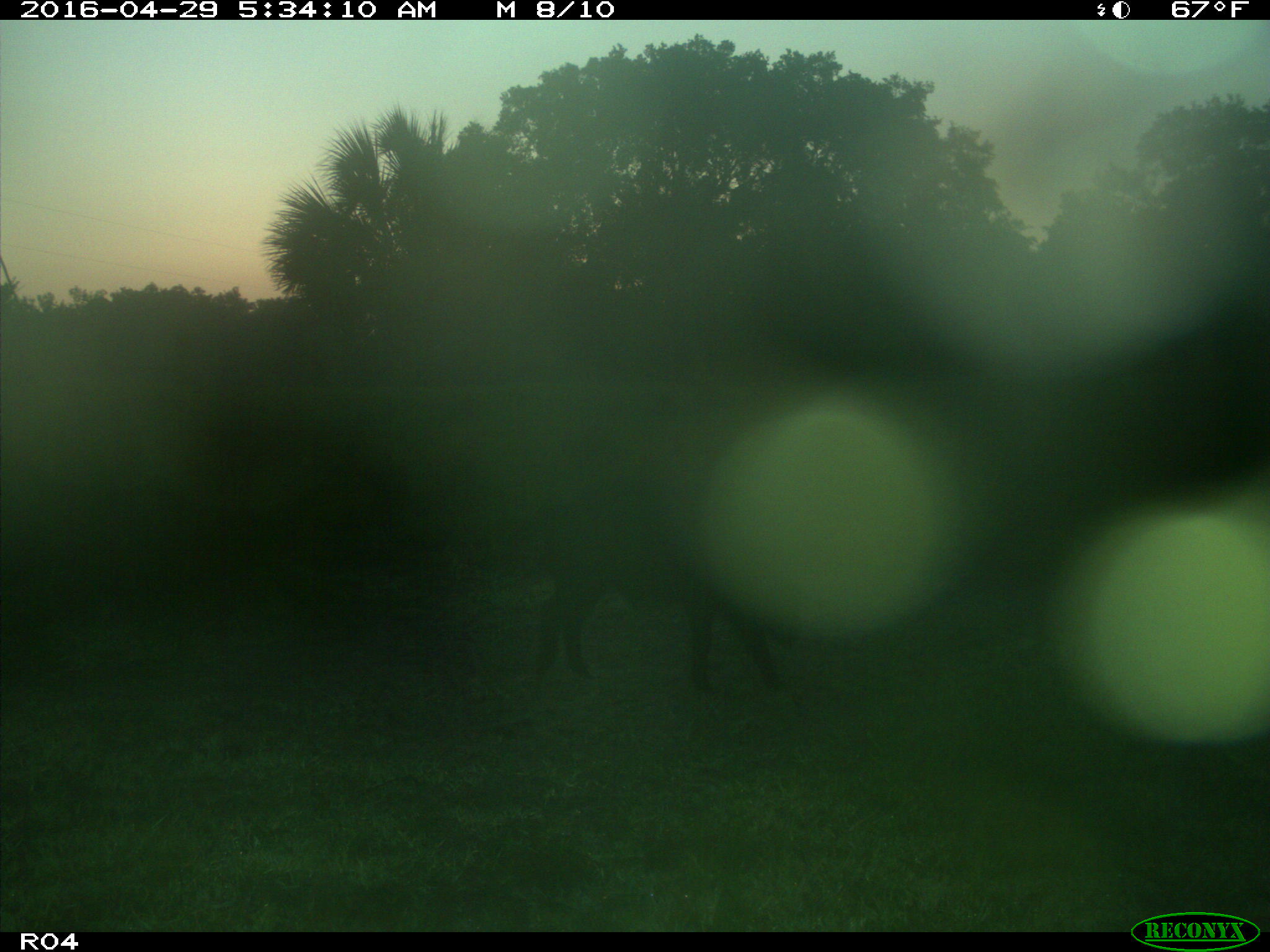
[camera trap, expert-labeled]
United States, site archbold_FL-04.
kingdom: Animalia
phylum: Chordata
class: Mammalia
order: Artiodactyla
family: Suidae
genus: Sus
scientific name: Sus scrofa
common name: wild boar